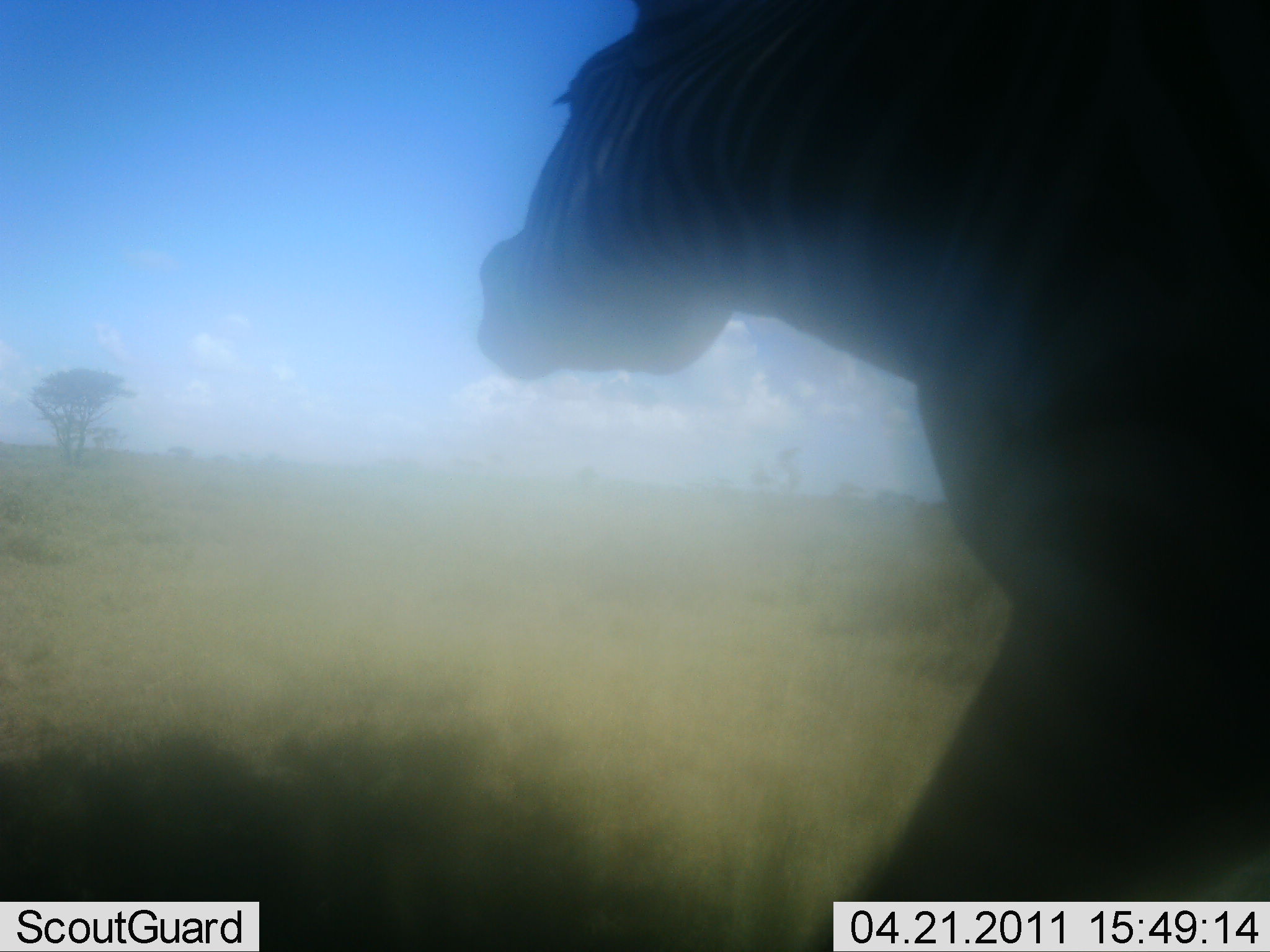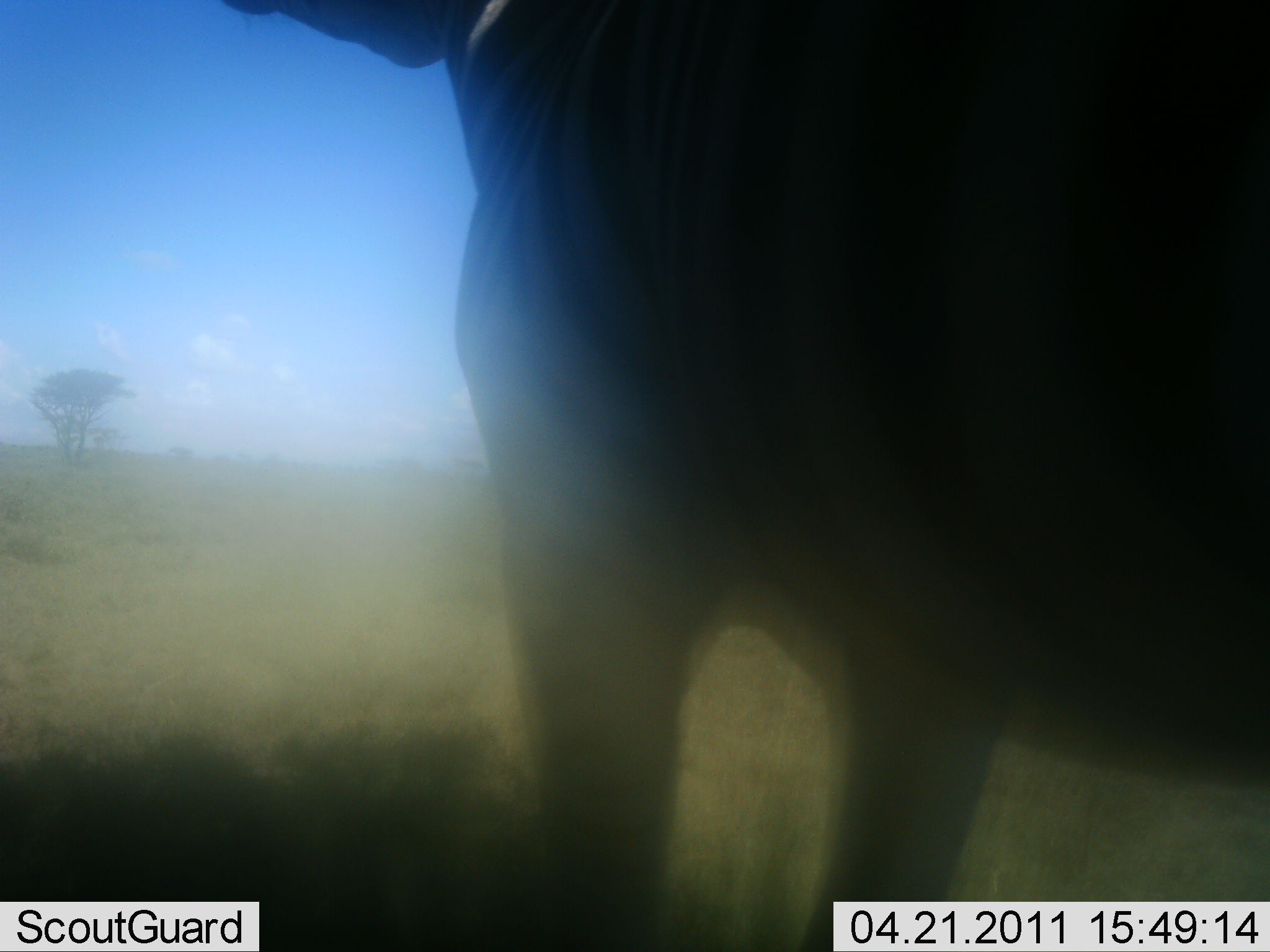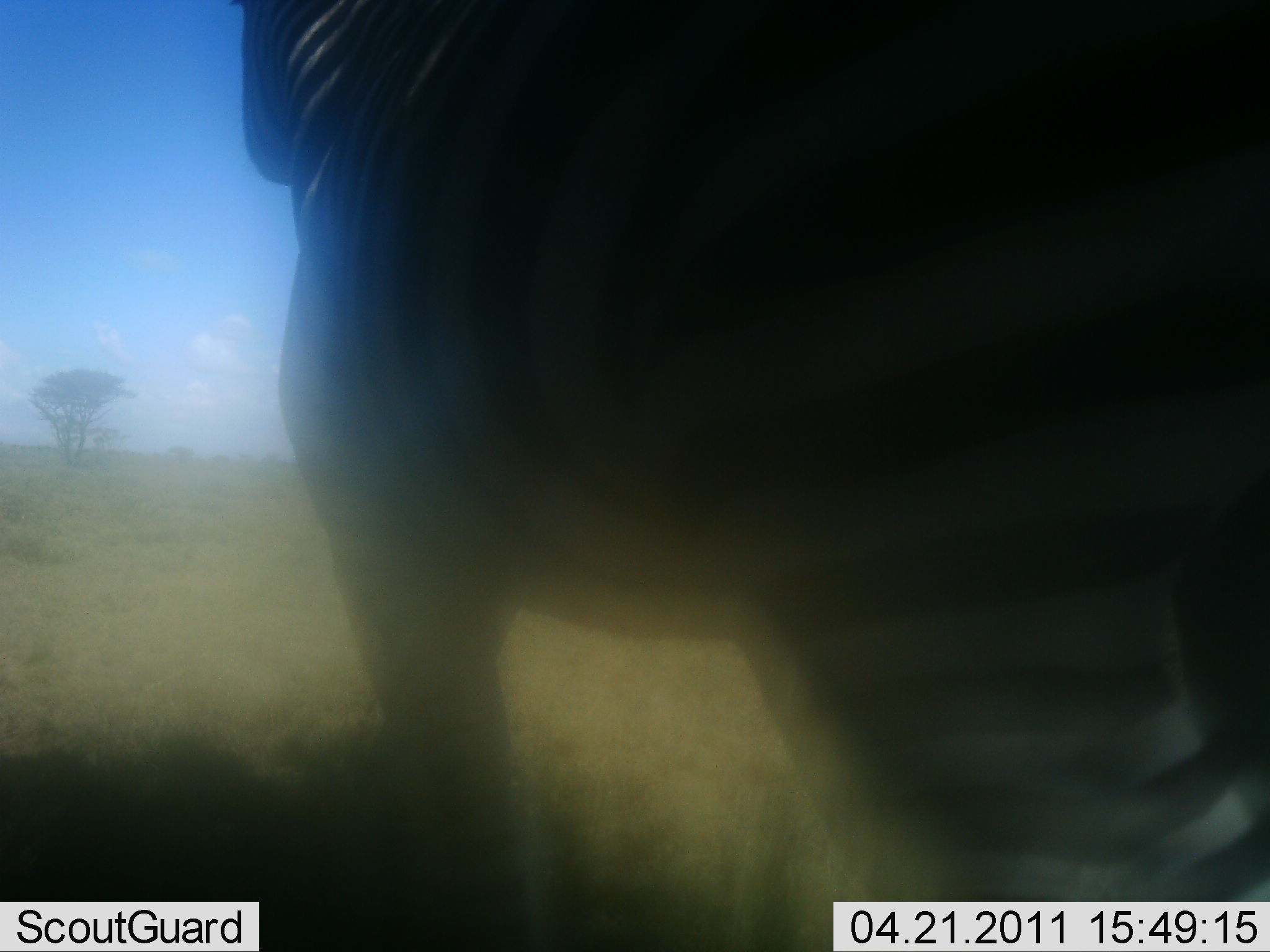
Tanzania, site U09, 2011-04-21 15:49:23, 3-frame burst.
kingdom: Animalia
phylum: Chordata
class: Mammalia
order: Perissodactyla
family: Equidae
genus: Equus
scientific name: Equus quagga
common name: plains zebra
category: zebra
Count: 1.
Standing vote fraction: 30%.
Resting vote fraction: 0%.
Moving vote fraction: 70%.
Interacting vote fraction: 0%.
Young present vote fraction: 0%.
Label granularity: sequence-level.